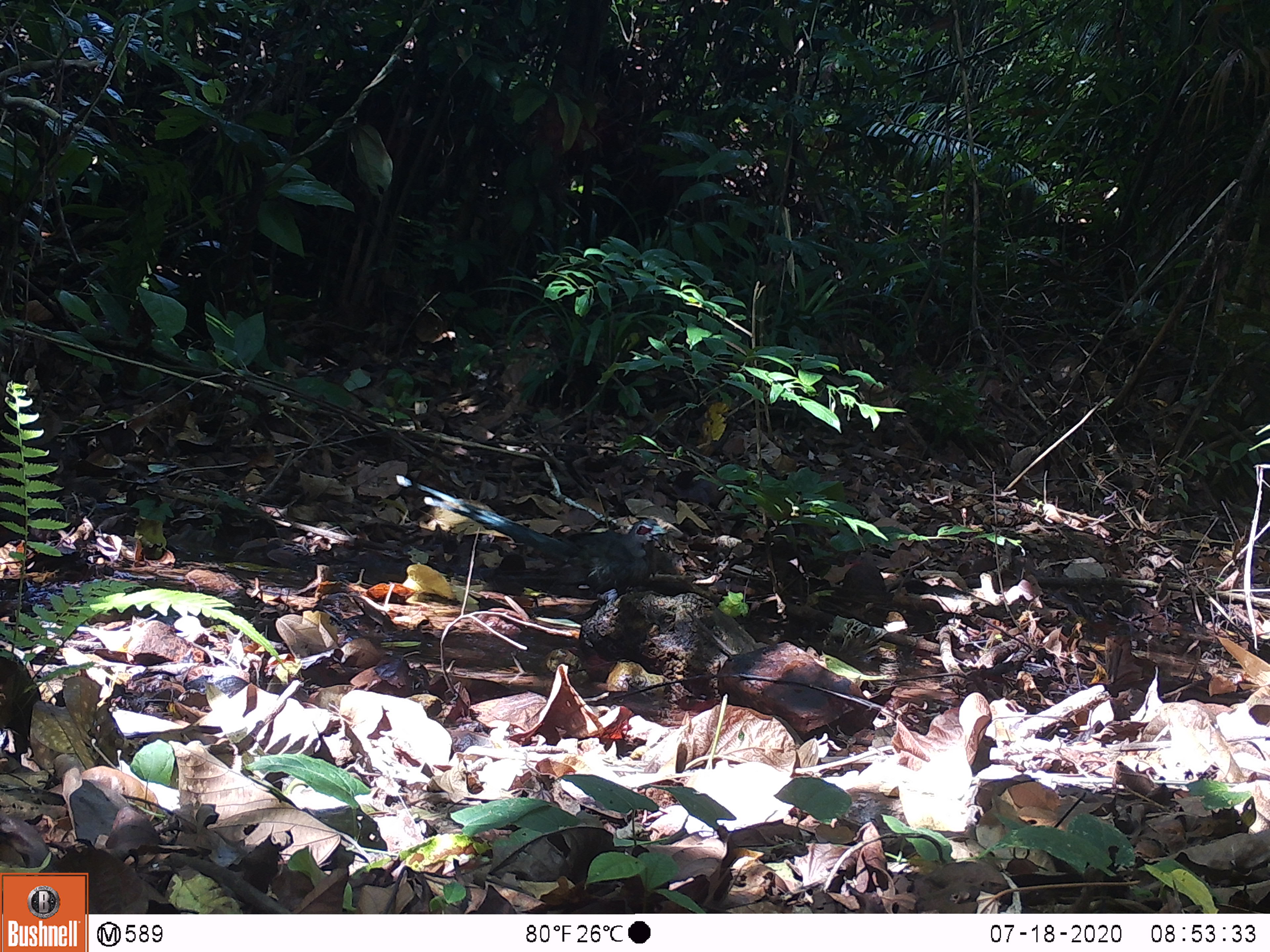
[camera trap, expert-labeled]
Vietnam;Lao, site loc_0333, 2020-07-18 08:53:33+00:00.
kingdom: Animalia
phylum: Chordata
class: Aves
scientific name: Aves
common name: bird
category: unidentified bird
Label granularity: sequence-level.